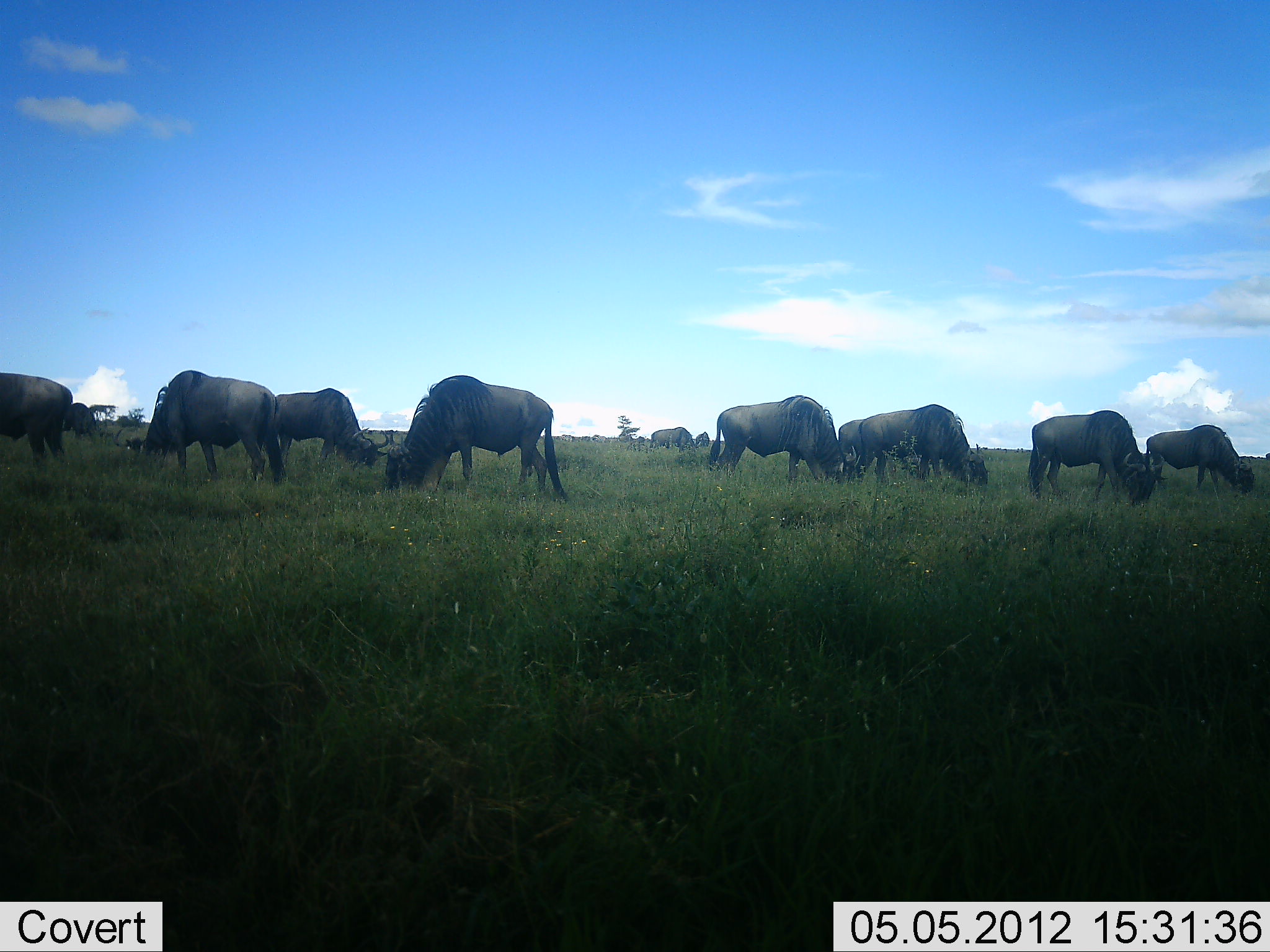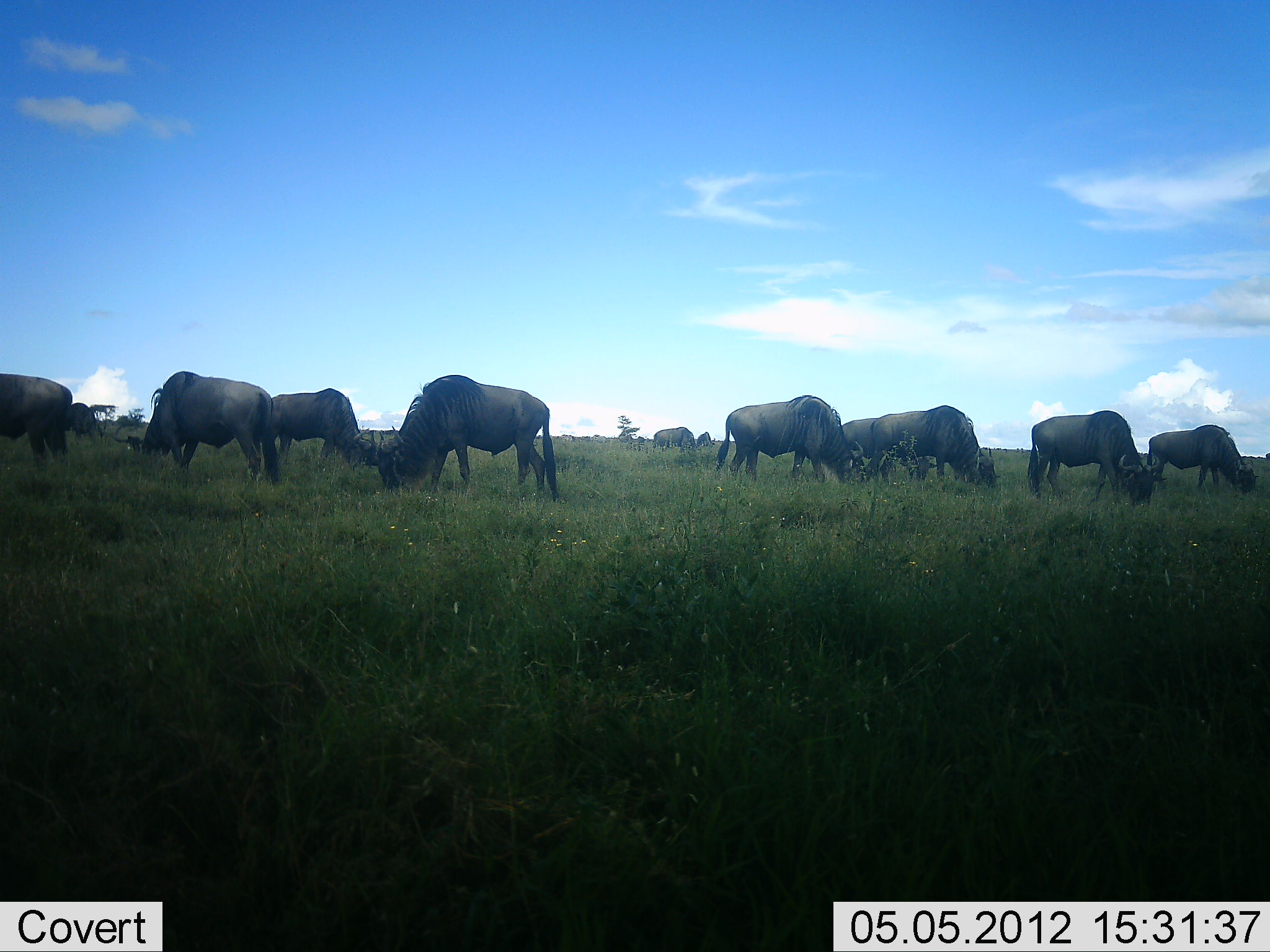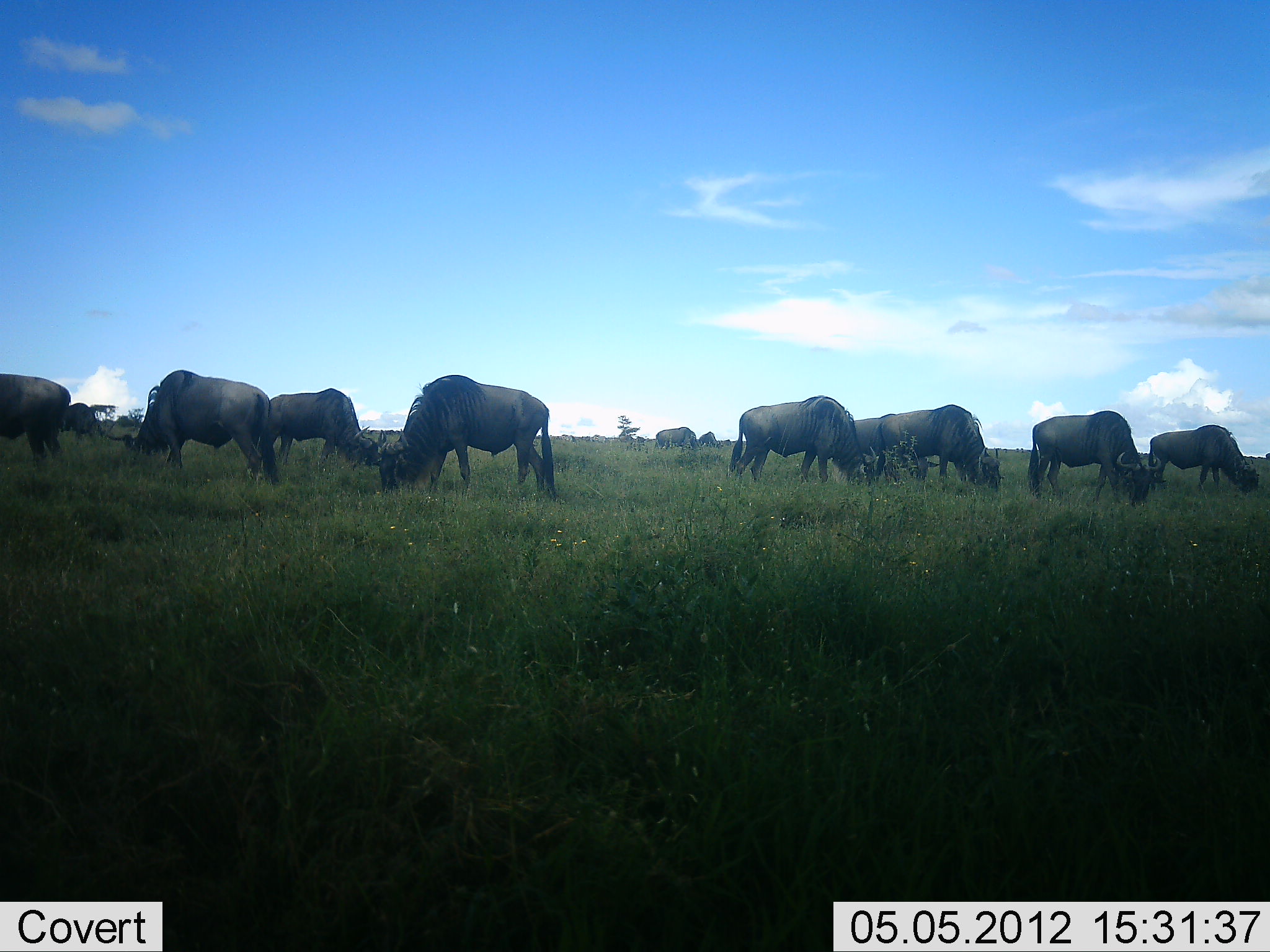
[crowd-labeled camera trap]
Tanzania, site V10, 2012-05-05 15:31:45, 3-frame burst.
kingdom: Animalia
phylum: Chordata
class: Mammalia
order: Artiodactyla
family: Bovidae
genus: Connochaetes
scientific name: Connochaetes taurinus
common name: blue wildebeest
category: wildebeest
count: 11-50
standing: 20%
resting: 0%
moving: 20%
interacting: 10%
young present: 0%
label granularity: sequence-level